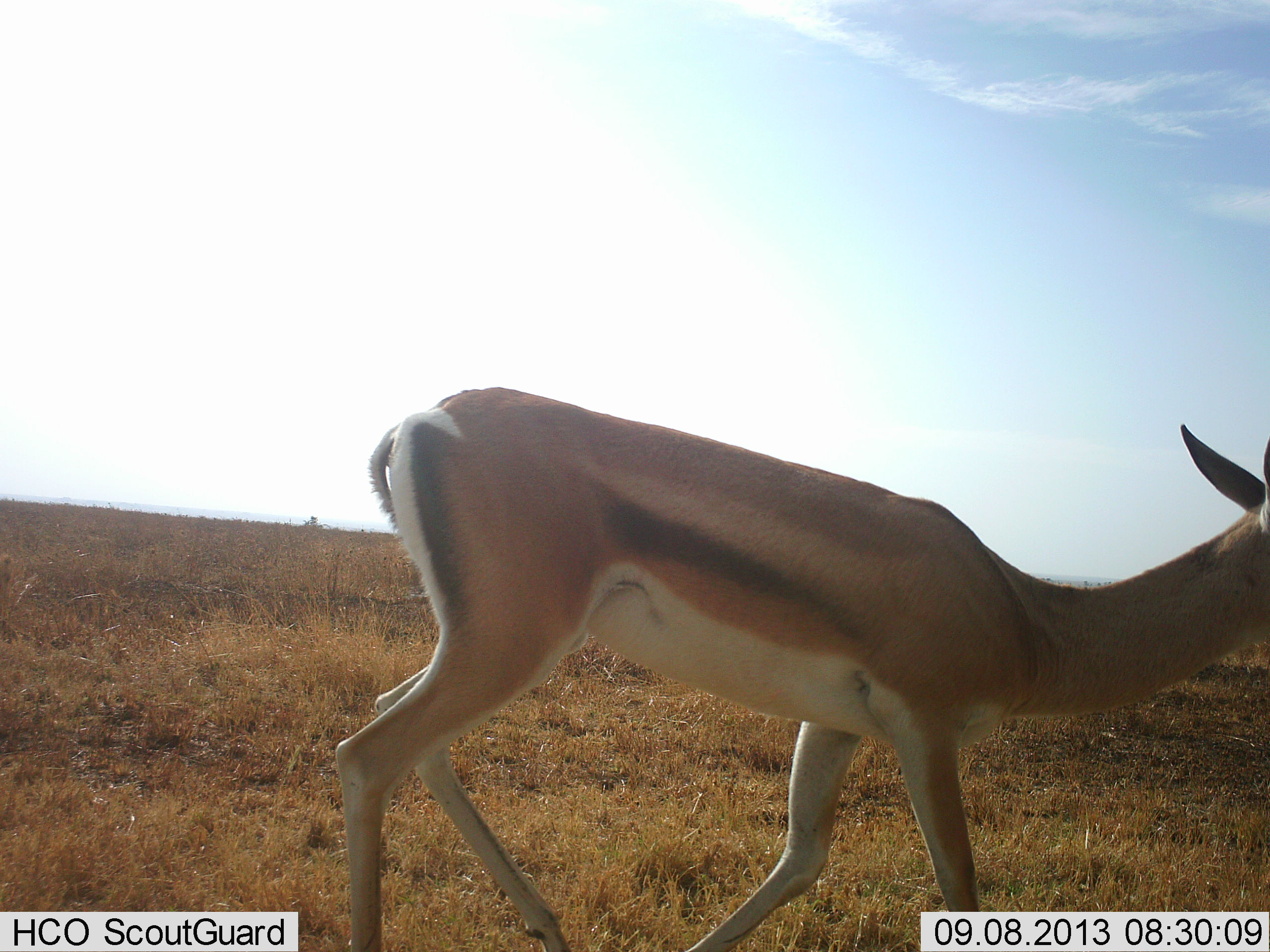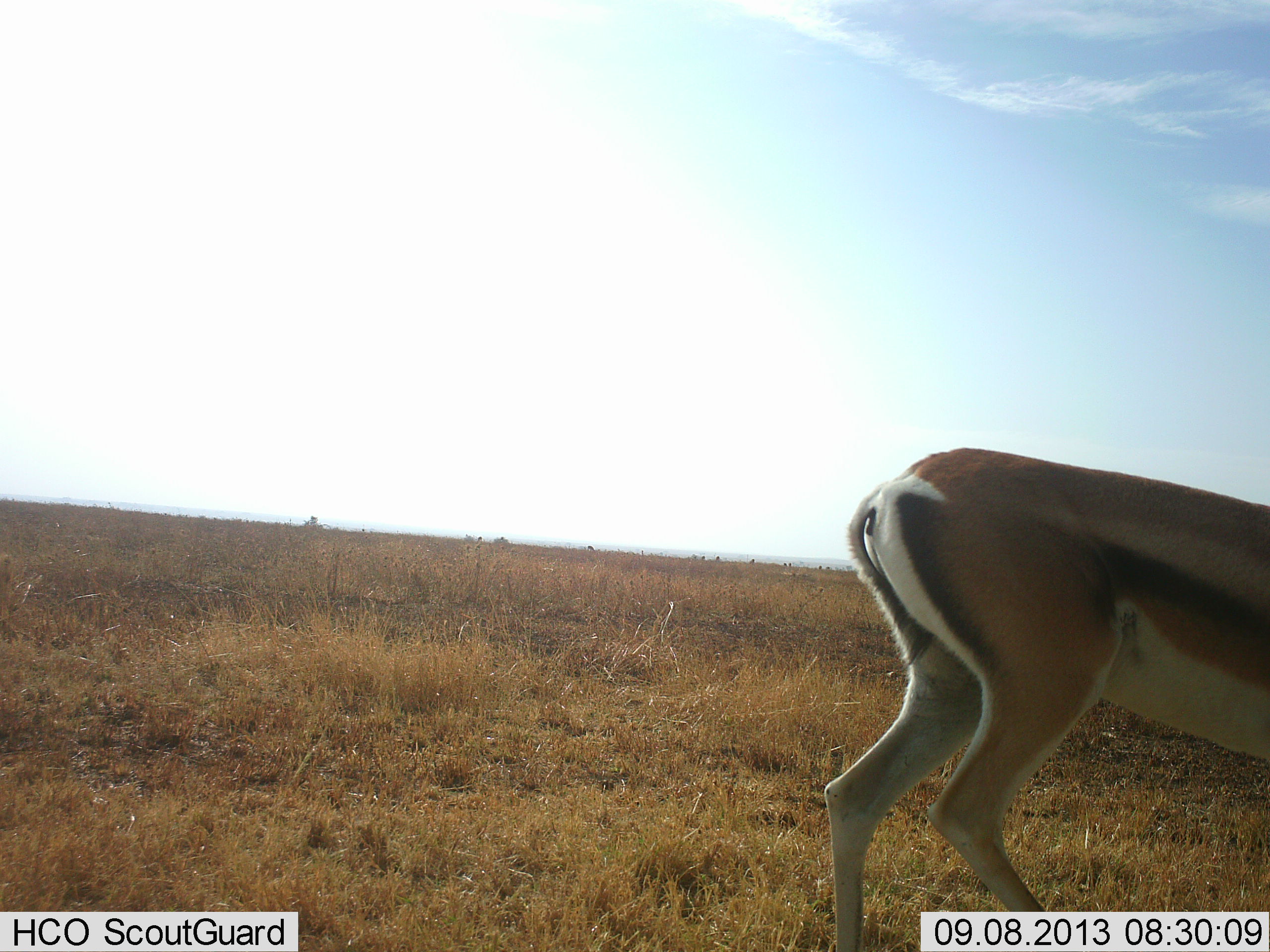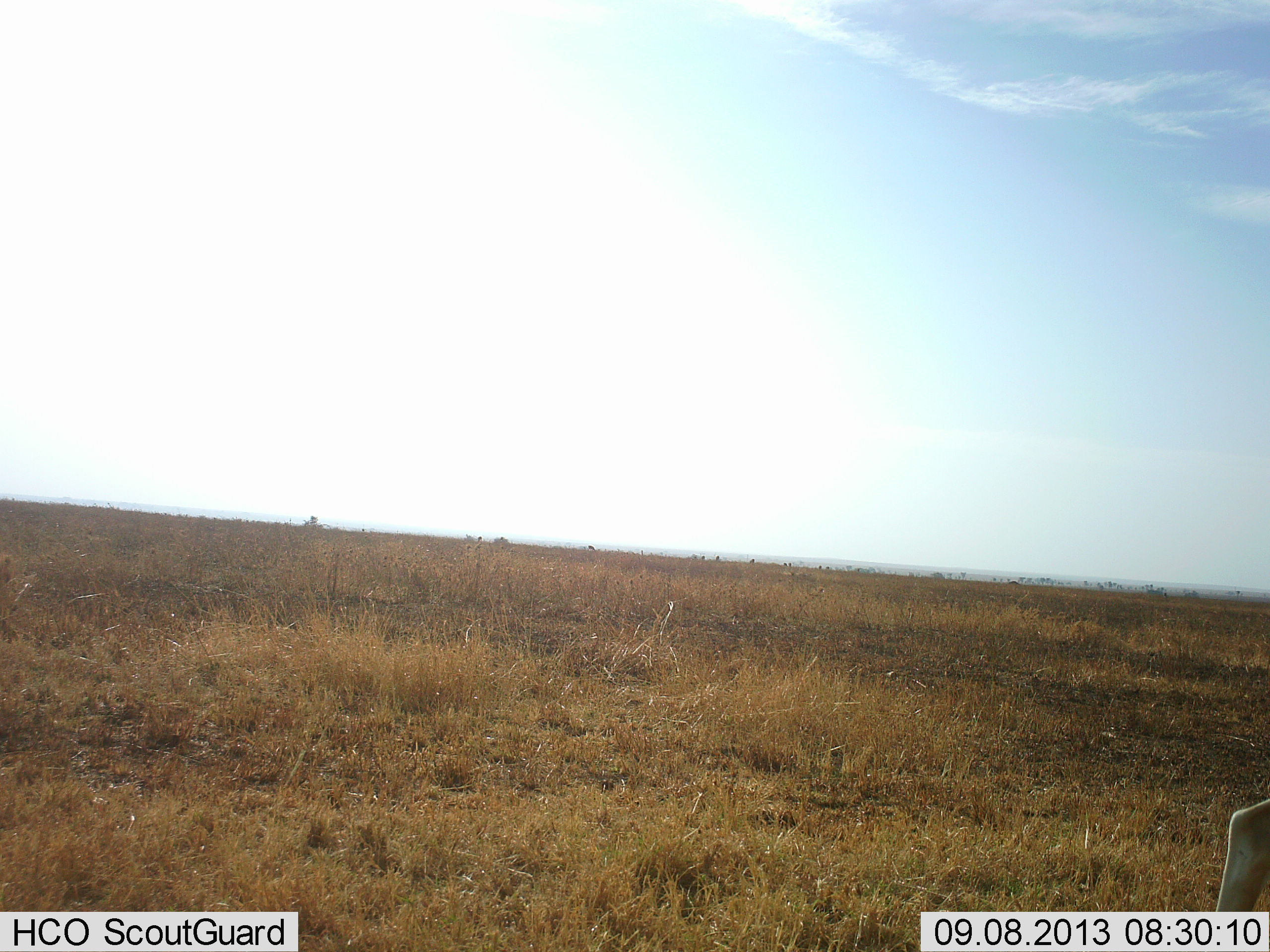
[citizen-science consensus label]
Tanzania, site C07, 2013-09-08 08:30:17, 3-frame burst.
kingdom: Animalia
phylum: Chordata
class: Mammalia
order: Artiodactyla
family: Bovidae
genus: Eudorcas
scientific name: Eudorcas thomsonii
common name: thomson's gazelle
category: gazellethomsons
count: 1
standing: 18%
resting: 0%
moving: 82%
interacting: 0%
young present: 0%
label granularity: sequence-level